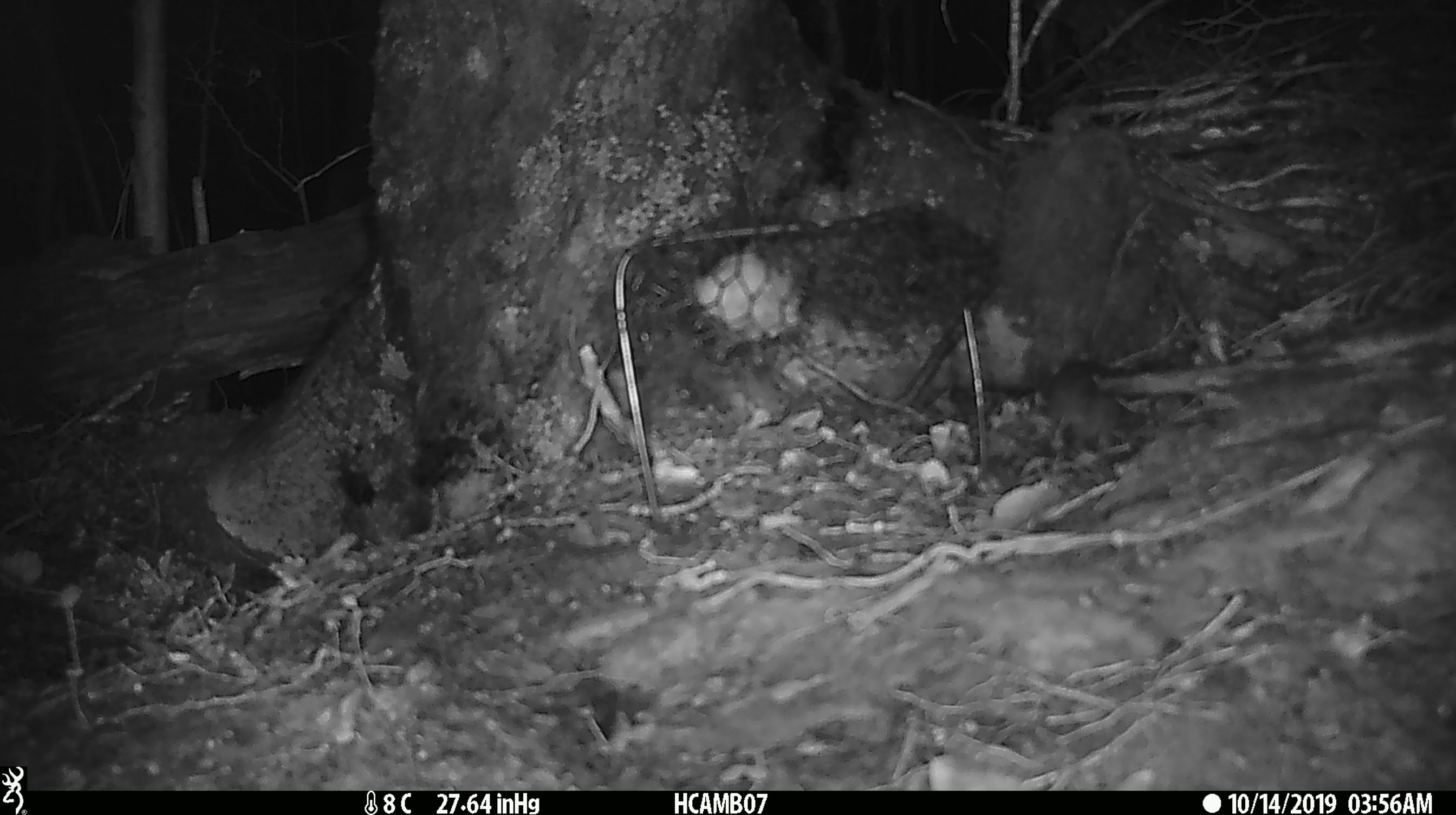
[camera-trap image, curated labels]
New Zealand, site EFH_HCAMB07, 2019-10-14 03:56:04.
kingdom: Animalia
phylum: Chordata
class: Mammalia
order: Rodentia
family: Muridae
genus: Mus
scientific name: Mus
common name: mouse